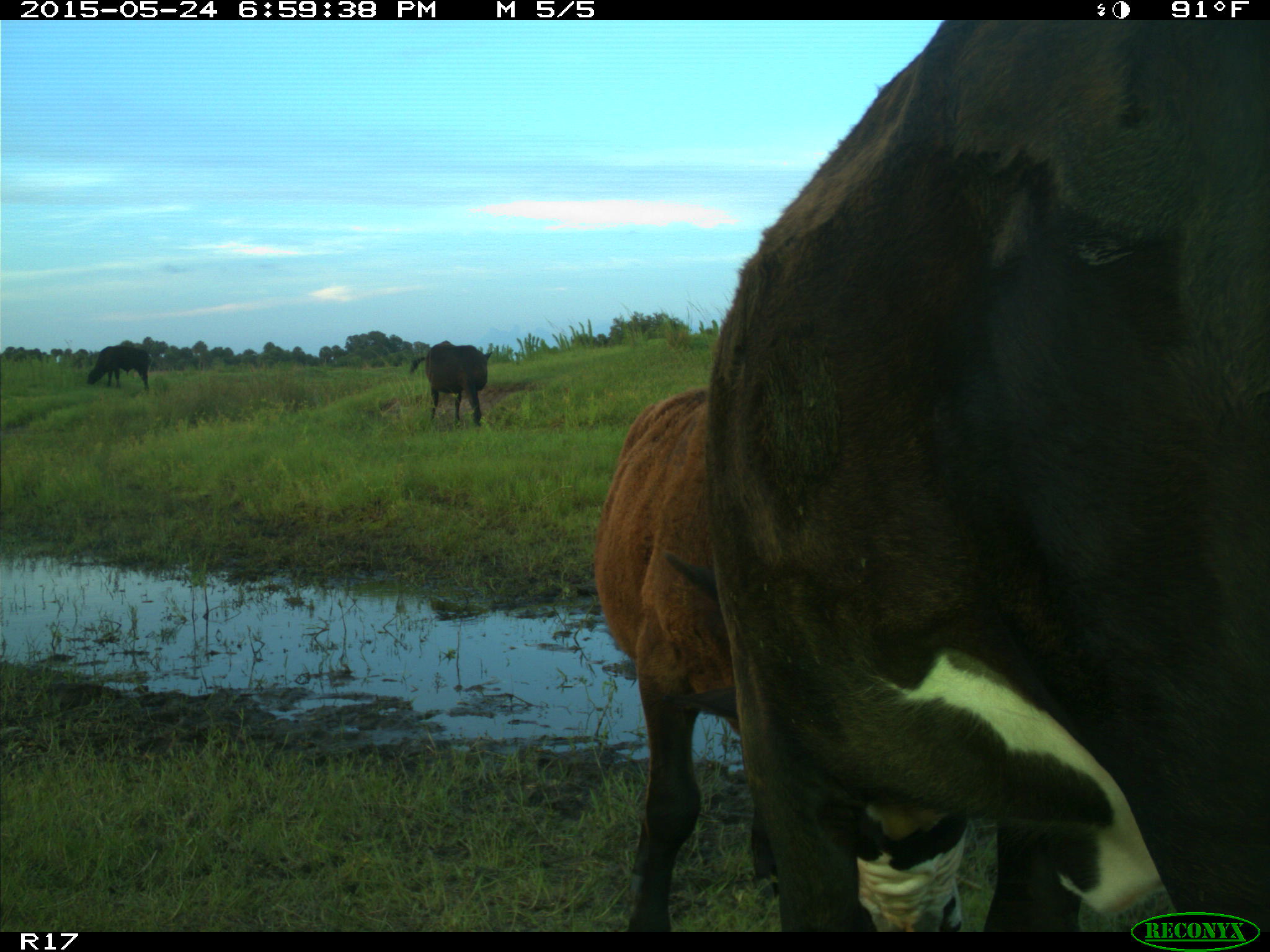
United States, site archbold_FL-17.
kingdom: Animalia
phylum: Chordata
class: Mammalia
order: Artiodactyla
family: Bovidae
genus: Bos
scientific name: Bos taurus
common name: domestic cow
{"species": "Bos taurus (domestic cow)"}